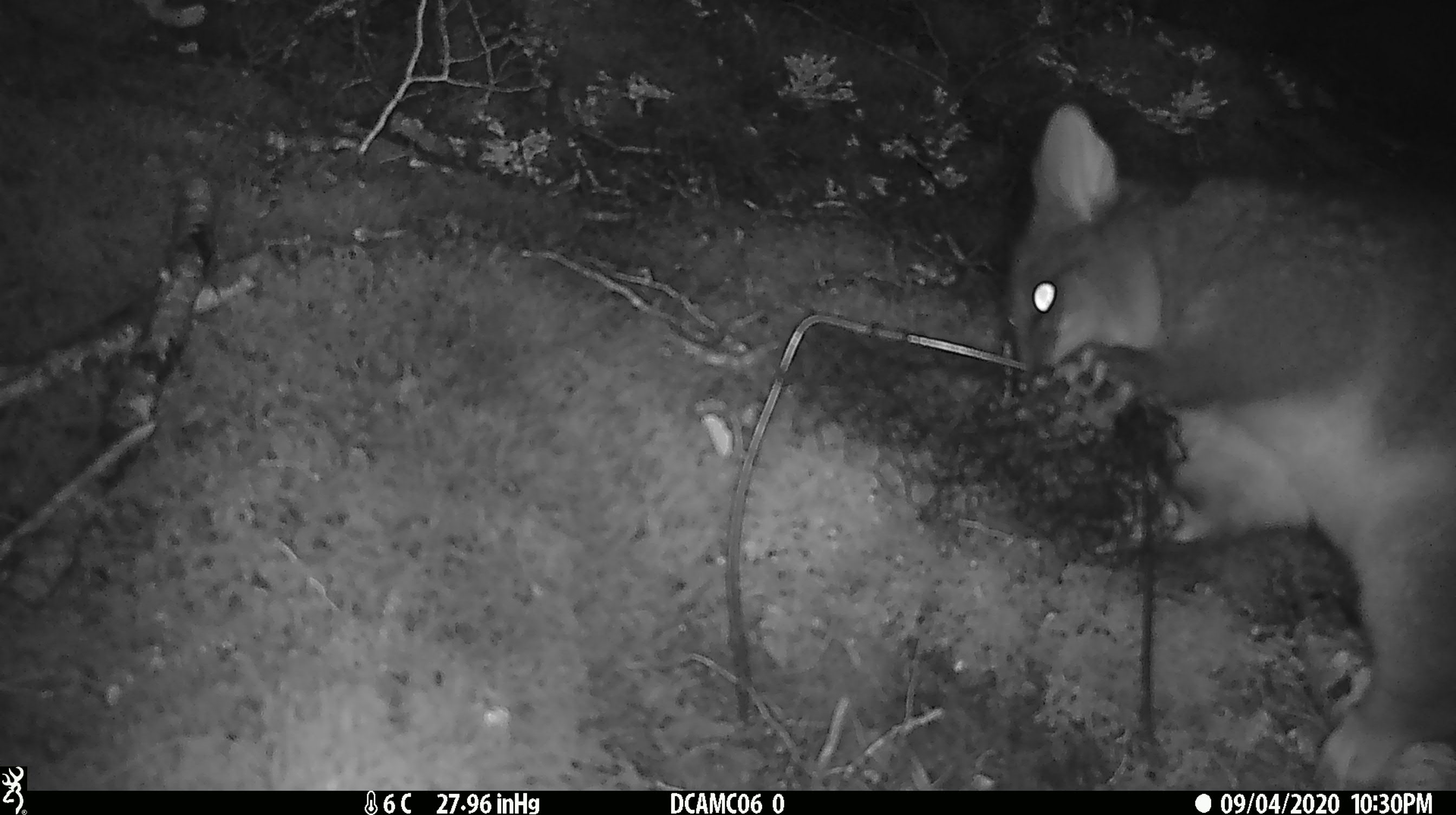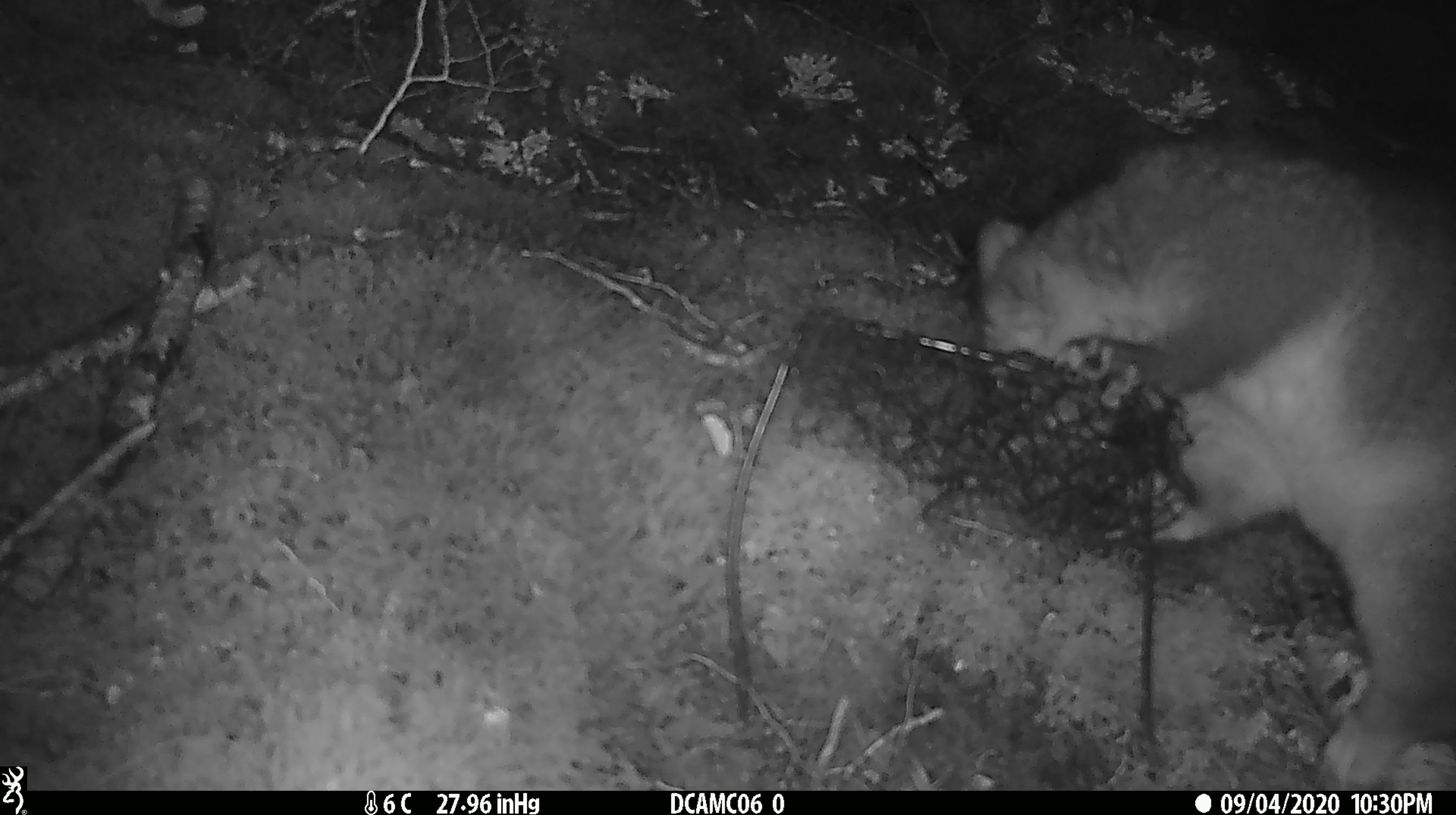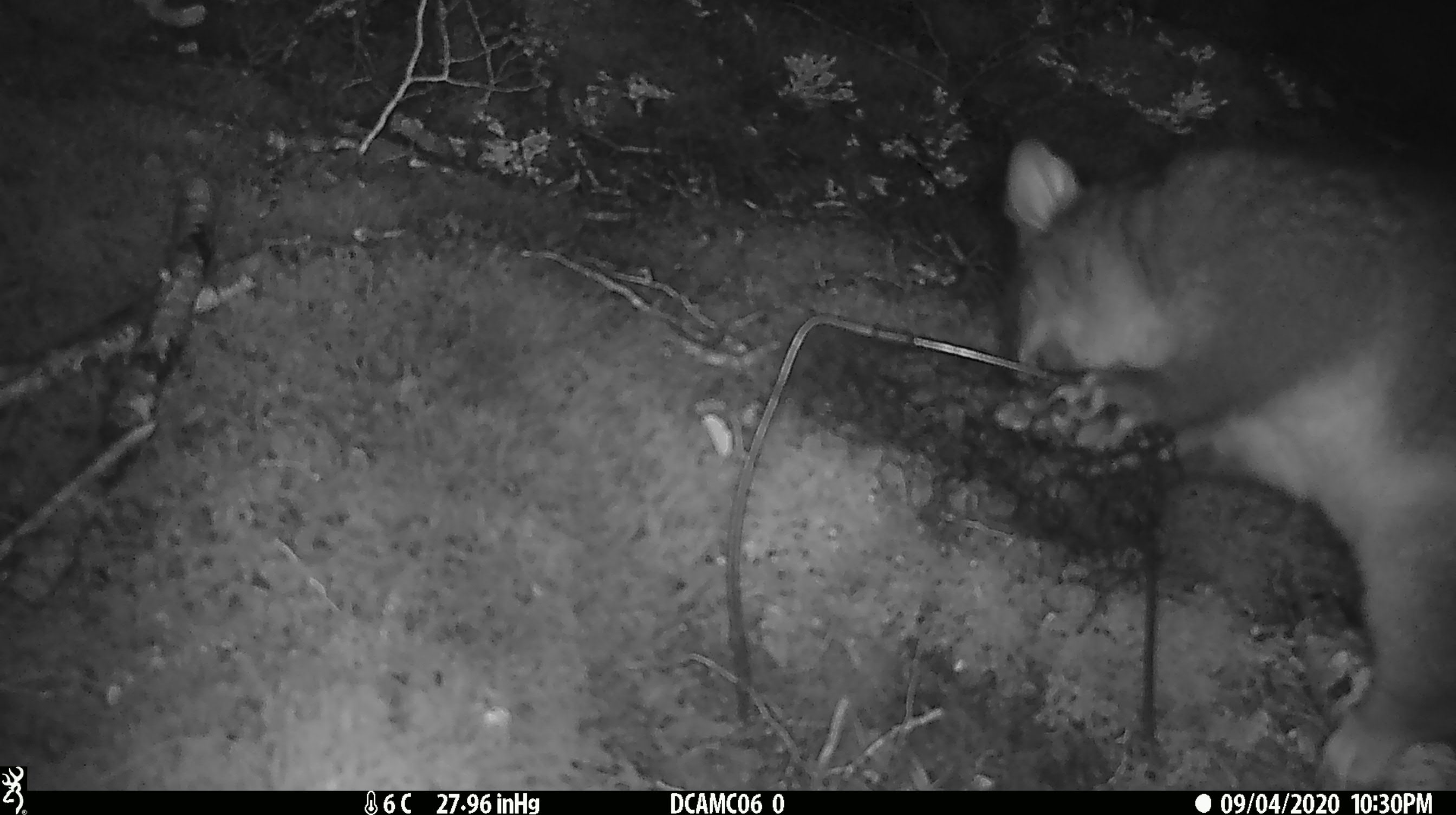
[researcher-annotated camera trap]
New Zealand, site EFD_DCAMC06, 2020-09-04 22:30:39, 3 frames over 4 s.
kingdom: Animalia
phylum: Chordata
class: Mammalia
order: Diprotodontia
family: Phalangeridae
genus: Trichosurus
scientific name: Trichosurus vulpecula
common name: common brushtail possum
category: possum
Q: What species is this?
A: Possum (common brushtail possum) (Trichosurus vulpecula).